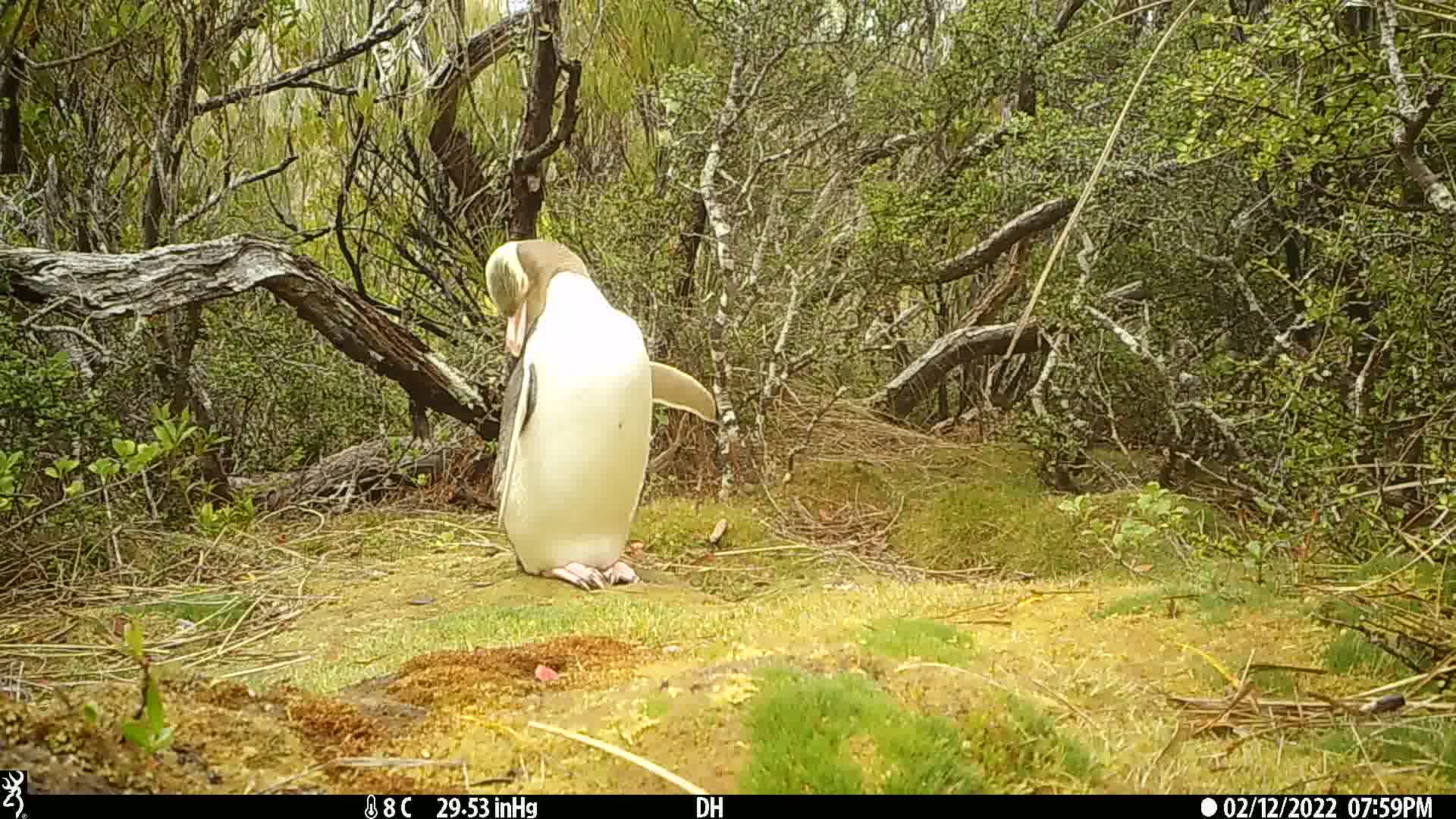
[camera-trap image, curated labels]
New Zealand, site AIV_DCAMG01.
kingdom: Animalia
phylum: Chordata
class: Aves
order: Sphenisciformes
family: Spheniscidae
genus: Megadyptes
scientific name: Megadyptes antipodes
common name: yellow-eyed penguin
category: yellow eyed penguin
Yellow eyed penguin (yellow-eyed penguin) (Megadyptes antipodes).